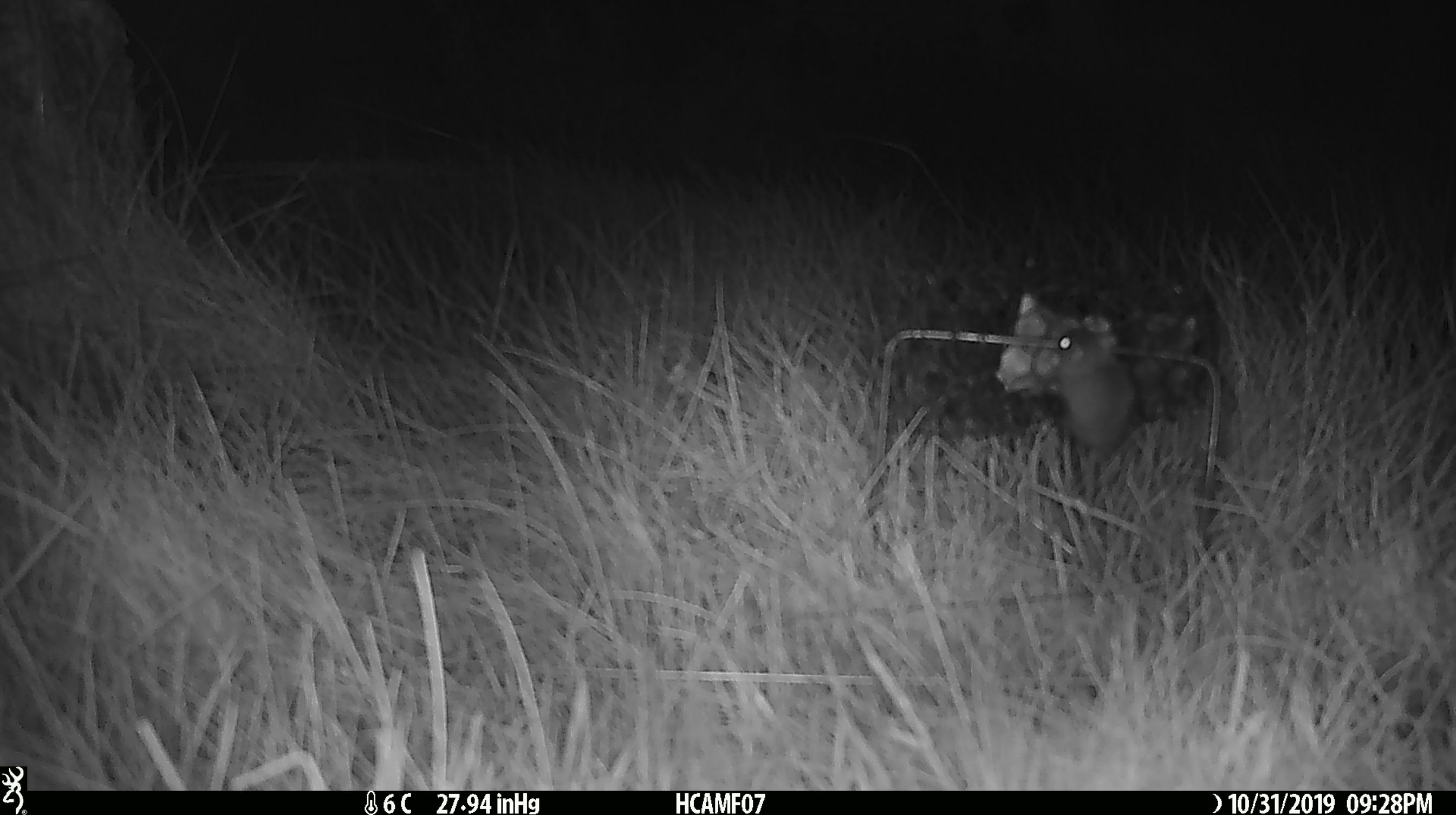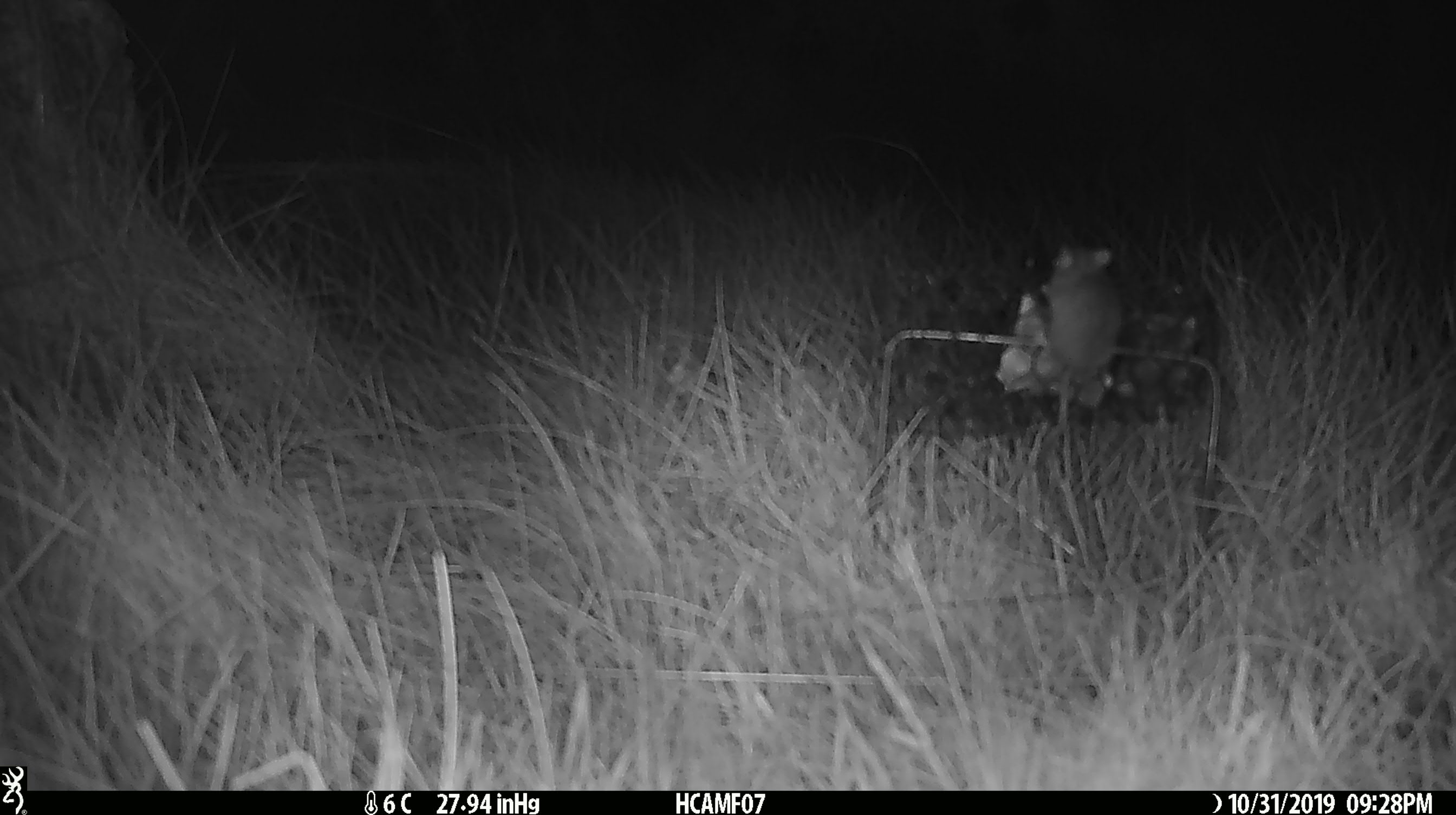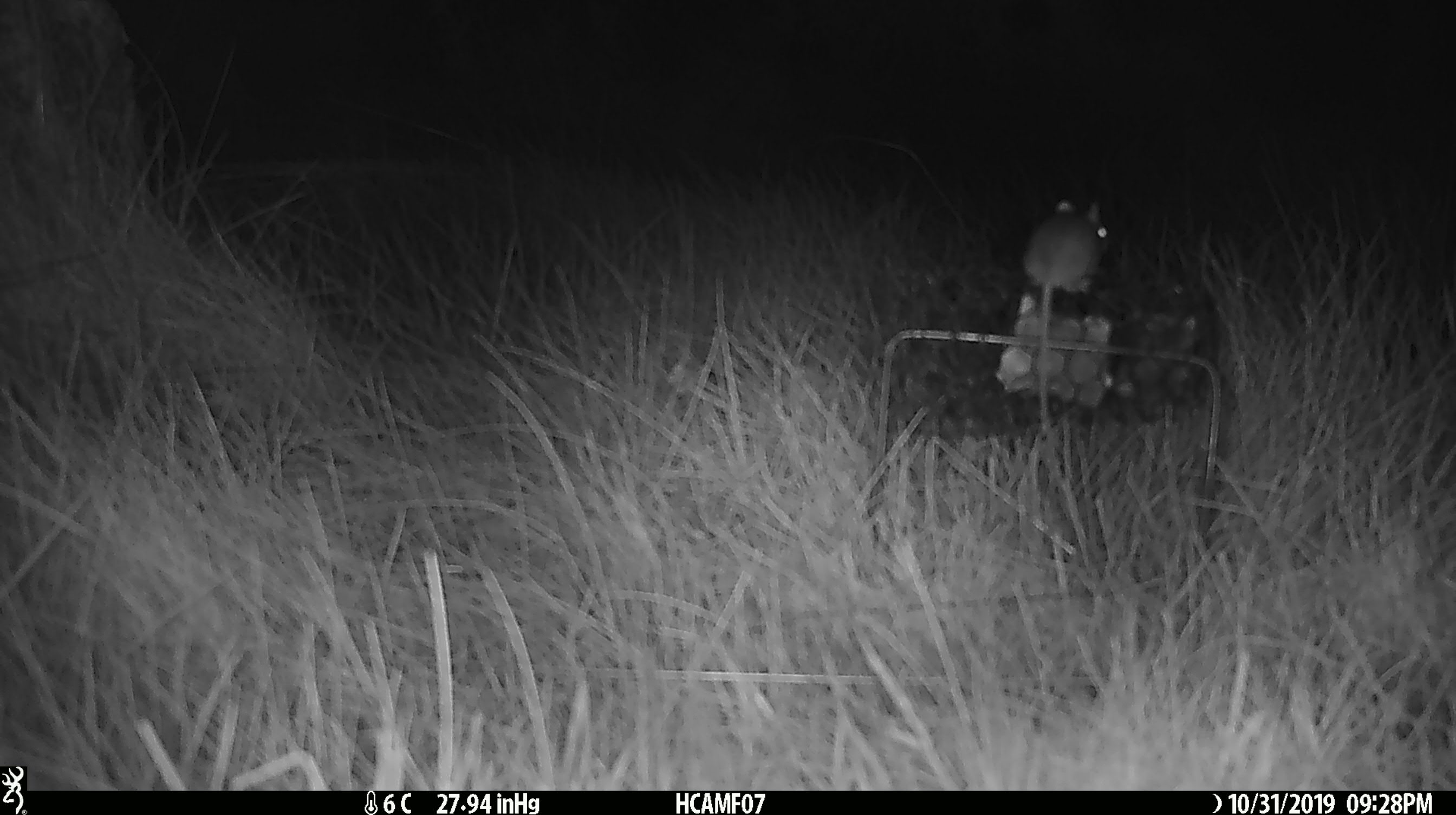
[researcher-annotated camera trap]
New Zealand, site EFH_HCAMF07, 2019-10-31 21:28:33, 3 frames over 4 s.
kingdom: Animalia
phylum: Chordata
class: Mammalia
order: Rodentia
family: Muridae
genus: Mus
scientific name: Mus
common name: mouse